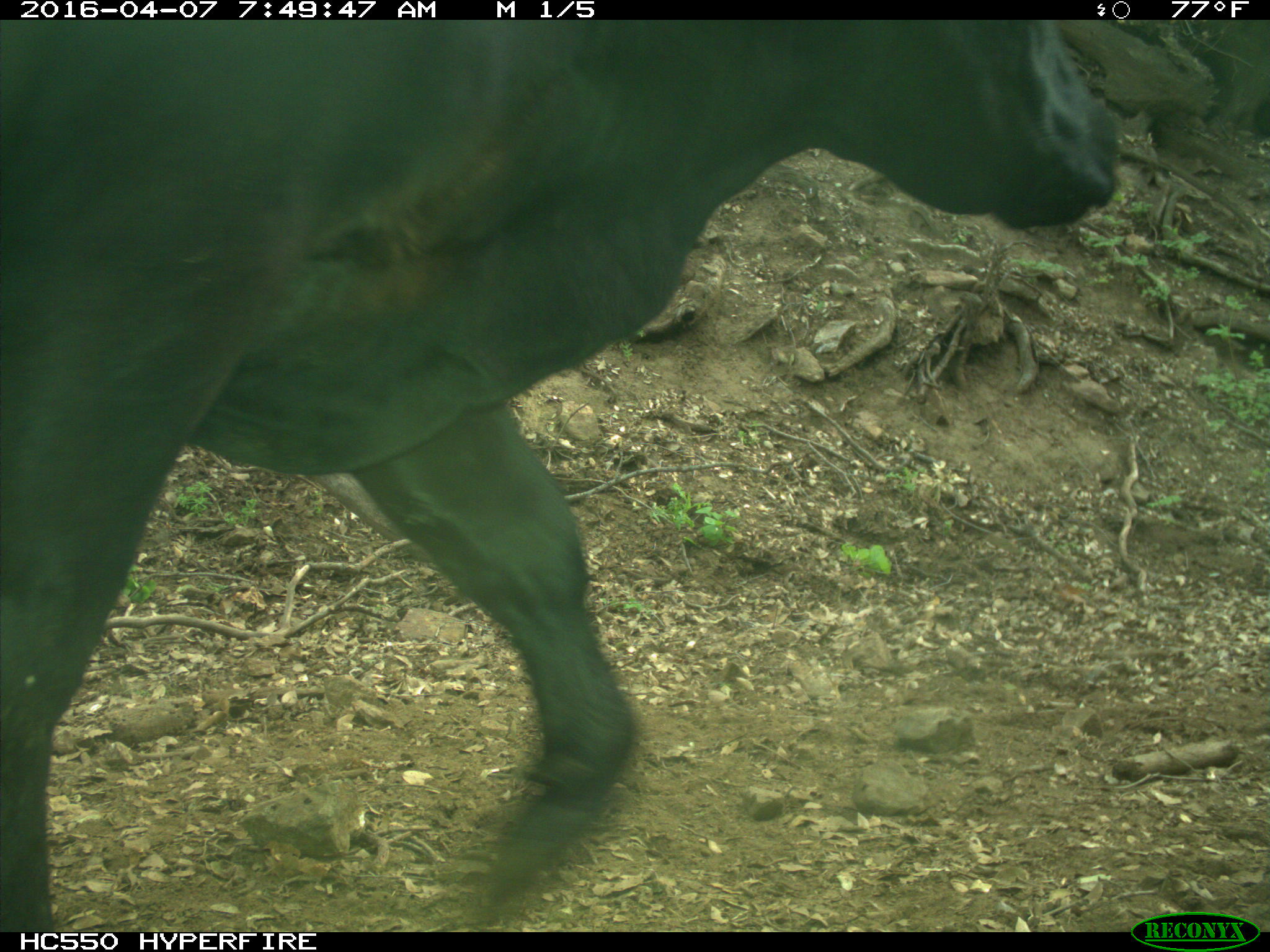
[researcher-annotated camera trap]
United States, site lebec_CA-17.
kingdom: Animalia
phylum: Chordata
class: Mammalia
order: Artiodactyla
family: Bovidae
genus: Bos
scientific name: Bos taurus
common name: domestic cow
Bos taurus (domestic cow).